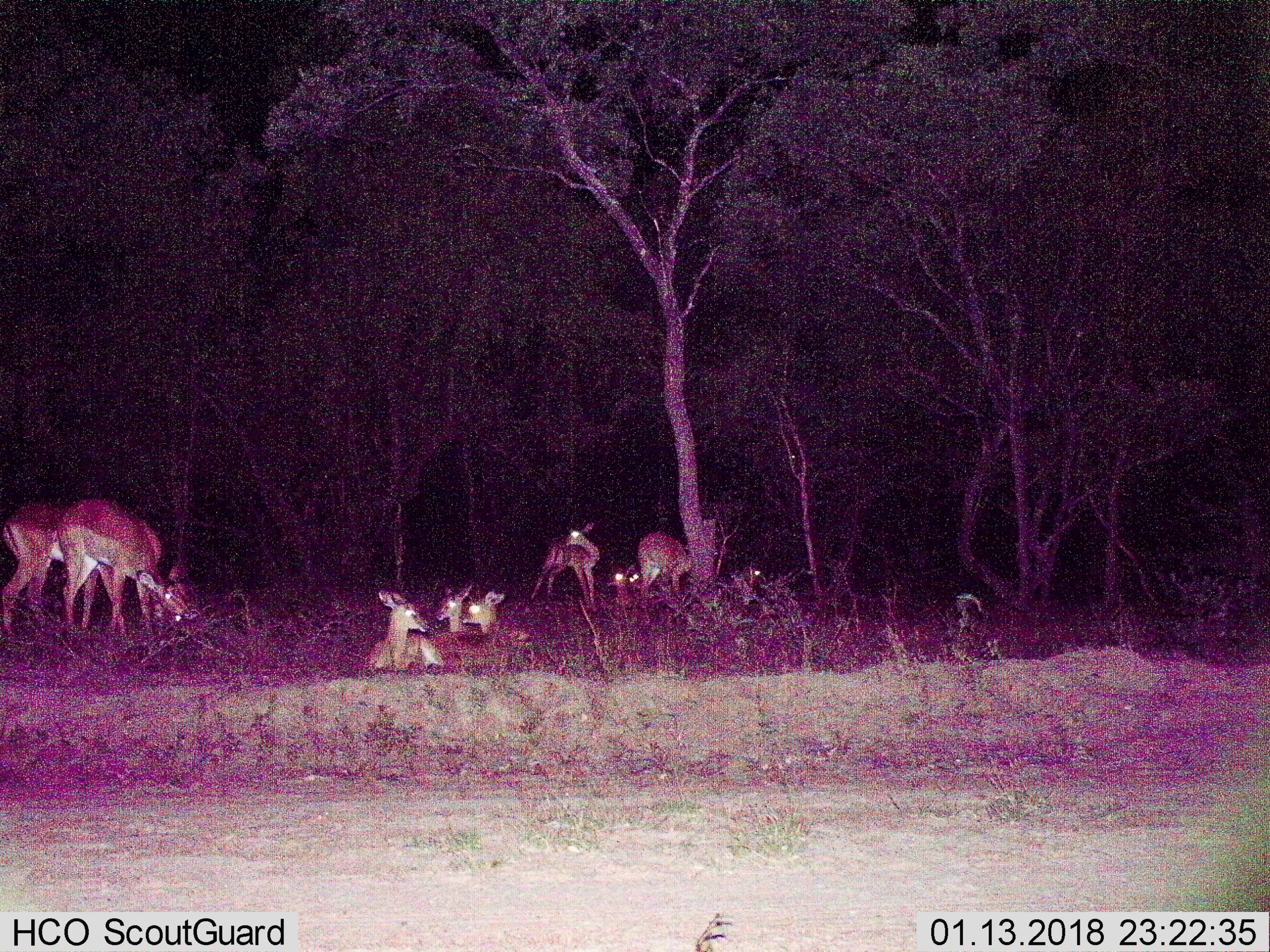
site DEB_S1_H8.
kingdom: Animalia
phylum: Chordata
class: Mammalia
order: Artiodactyla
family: Bovidae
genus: Aepyceros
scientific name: Aepyceros melampus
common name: impala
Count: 10.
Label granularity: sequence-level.